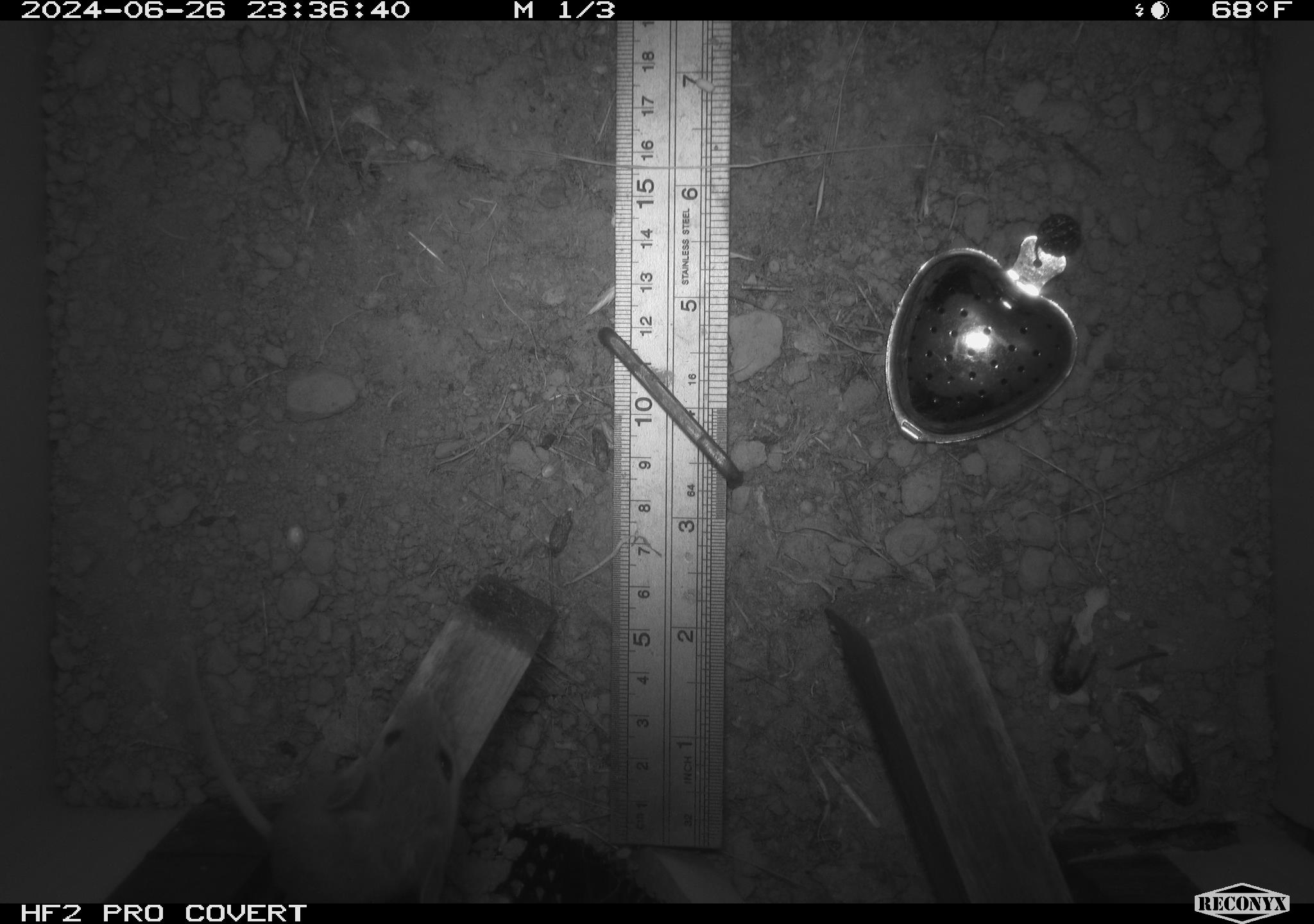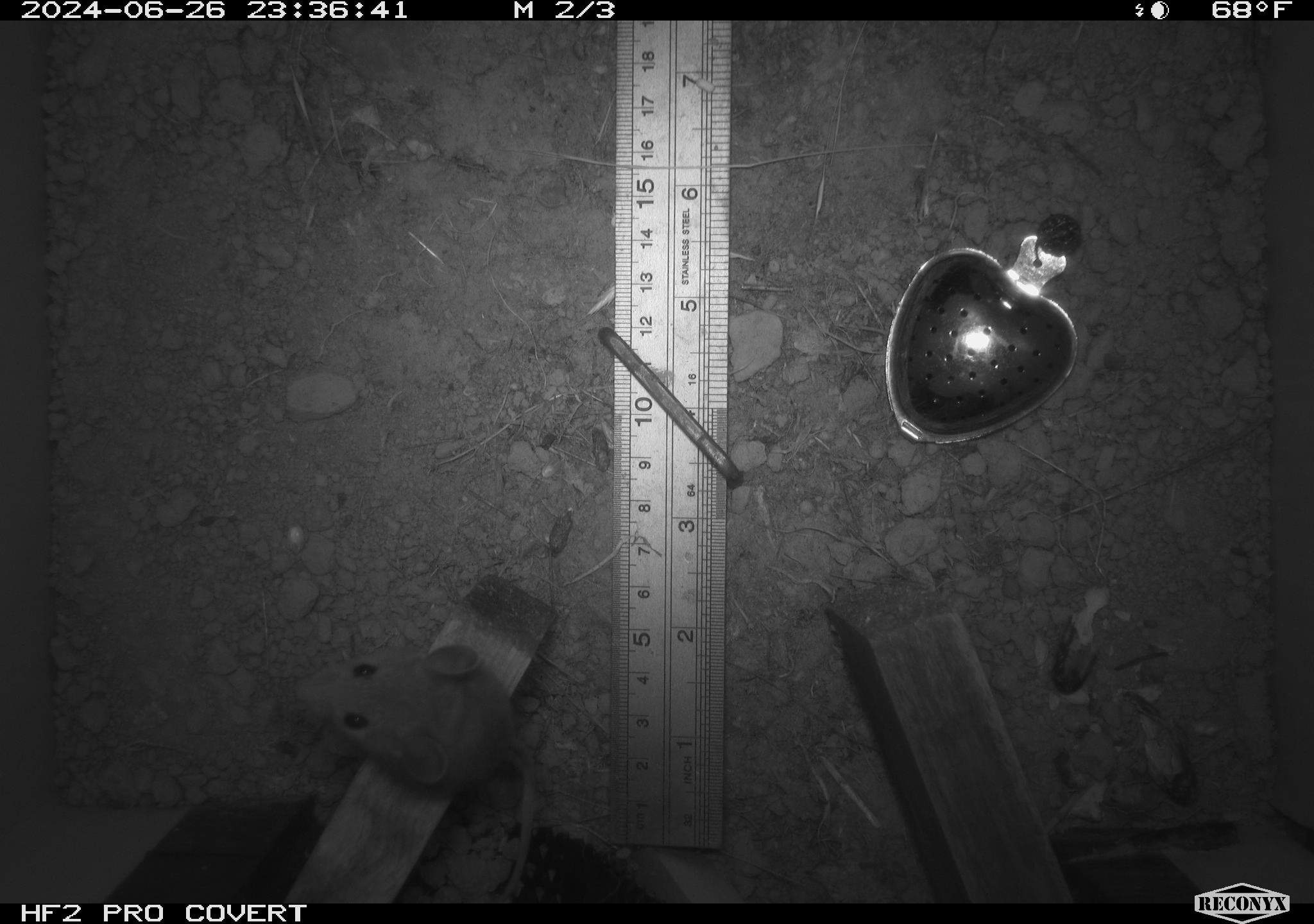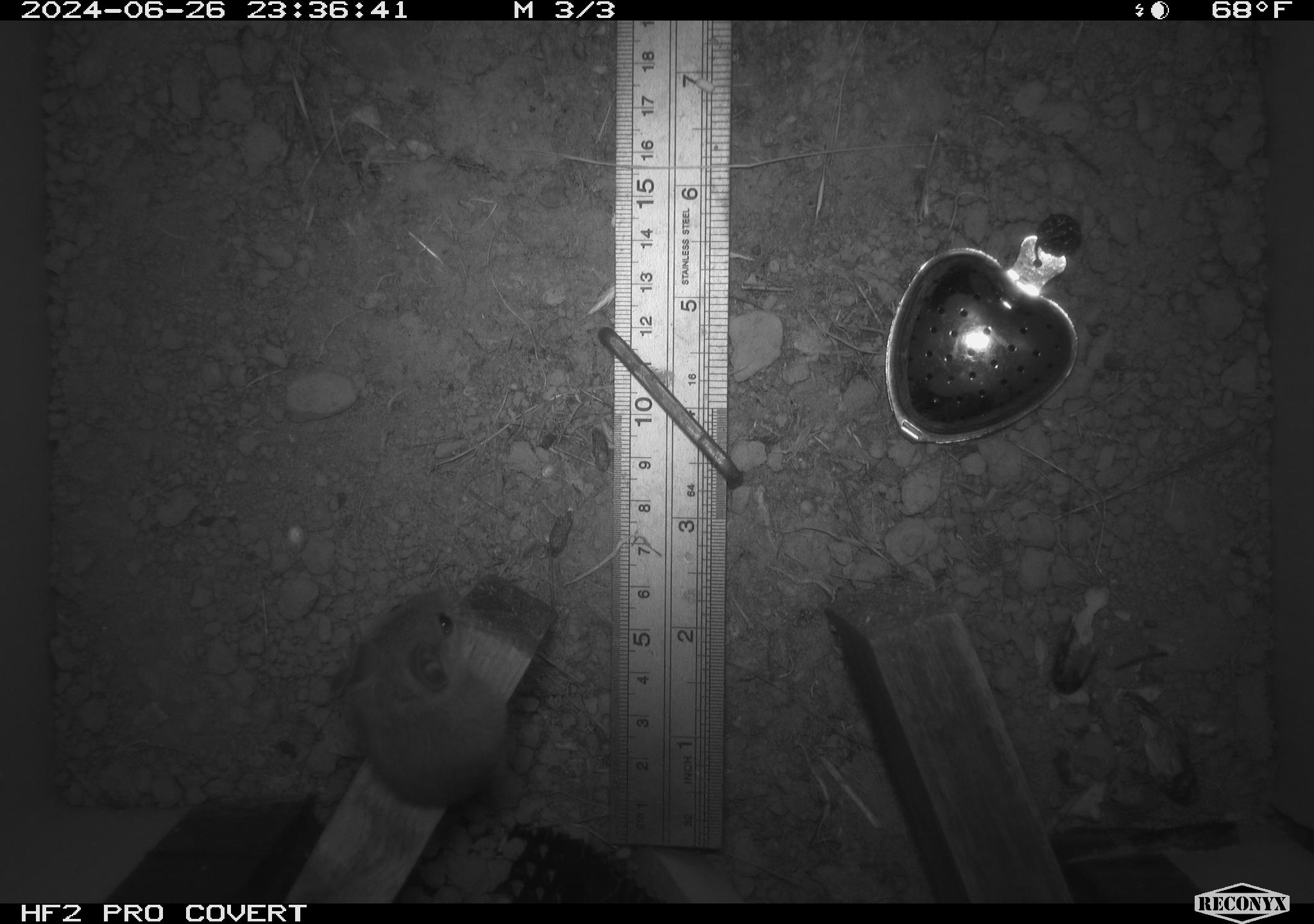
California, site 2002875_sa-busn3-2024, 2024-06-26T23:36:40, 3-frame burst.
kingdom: Animalia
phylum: Chordata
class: Mammalia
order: Rodentia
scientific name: Rodentia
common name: mouse species